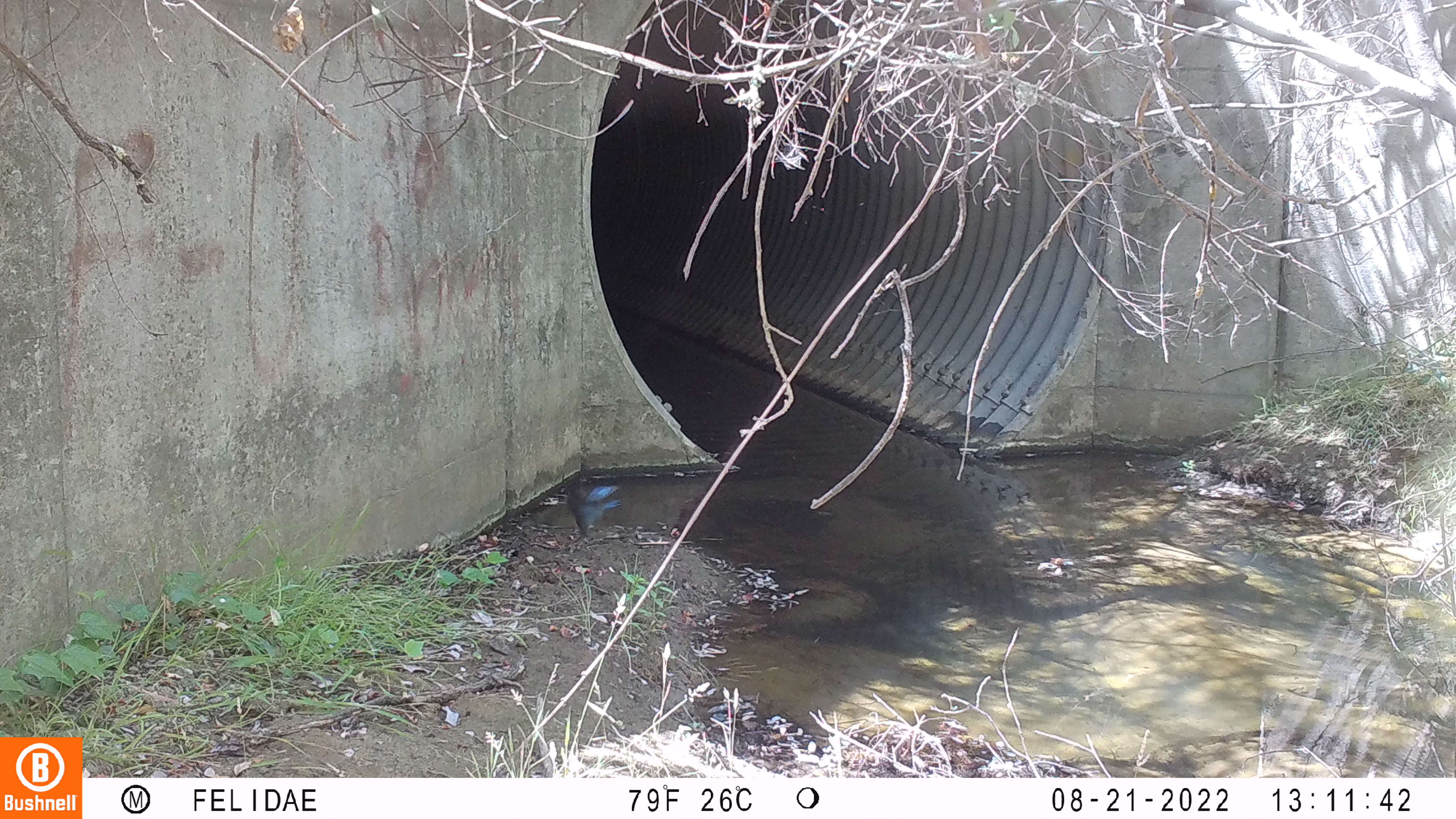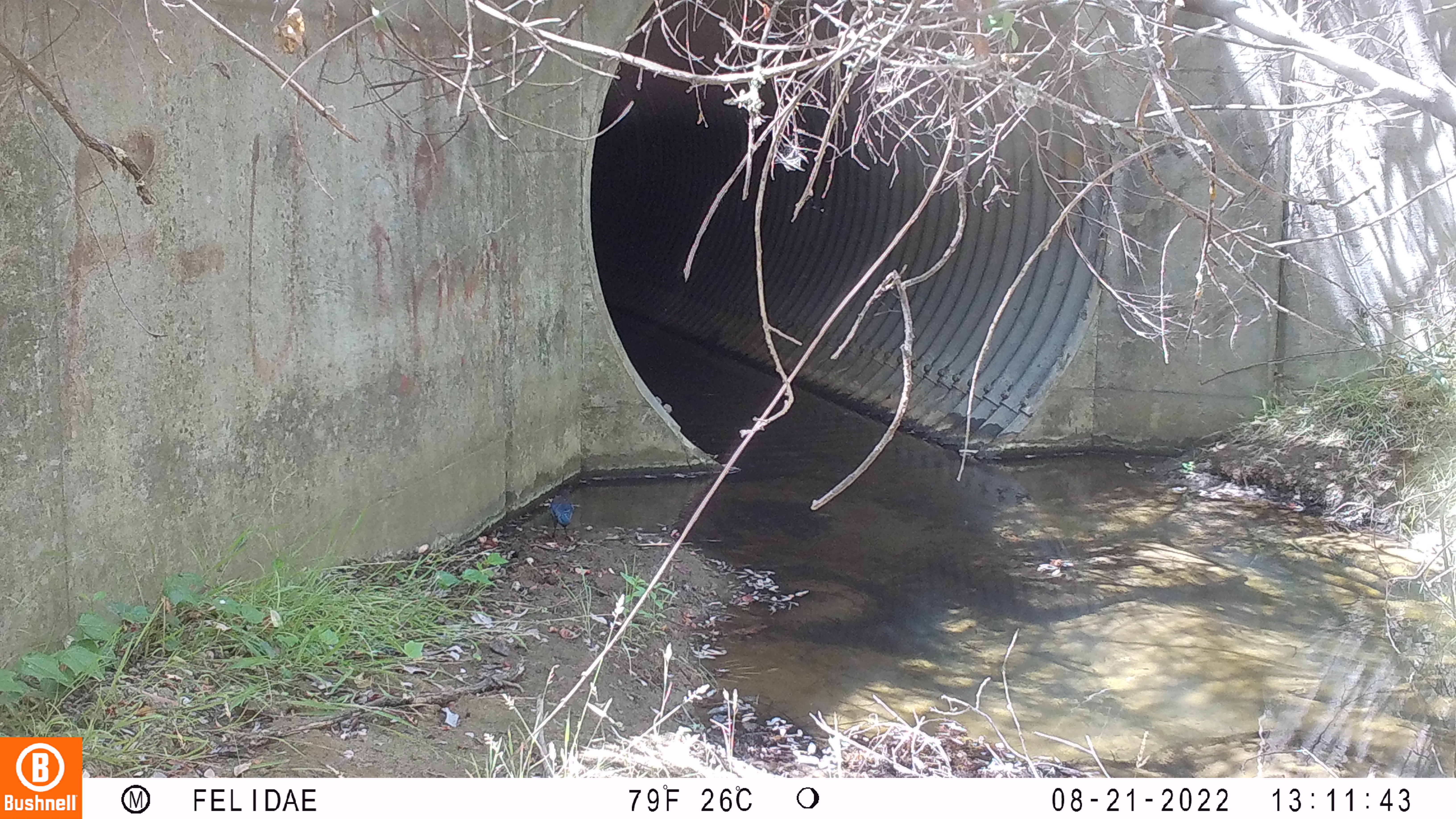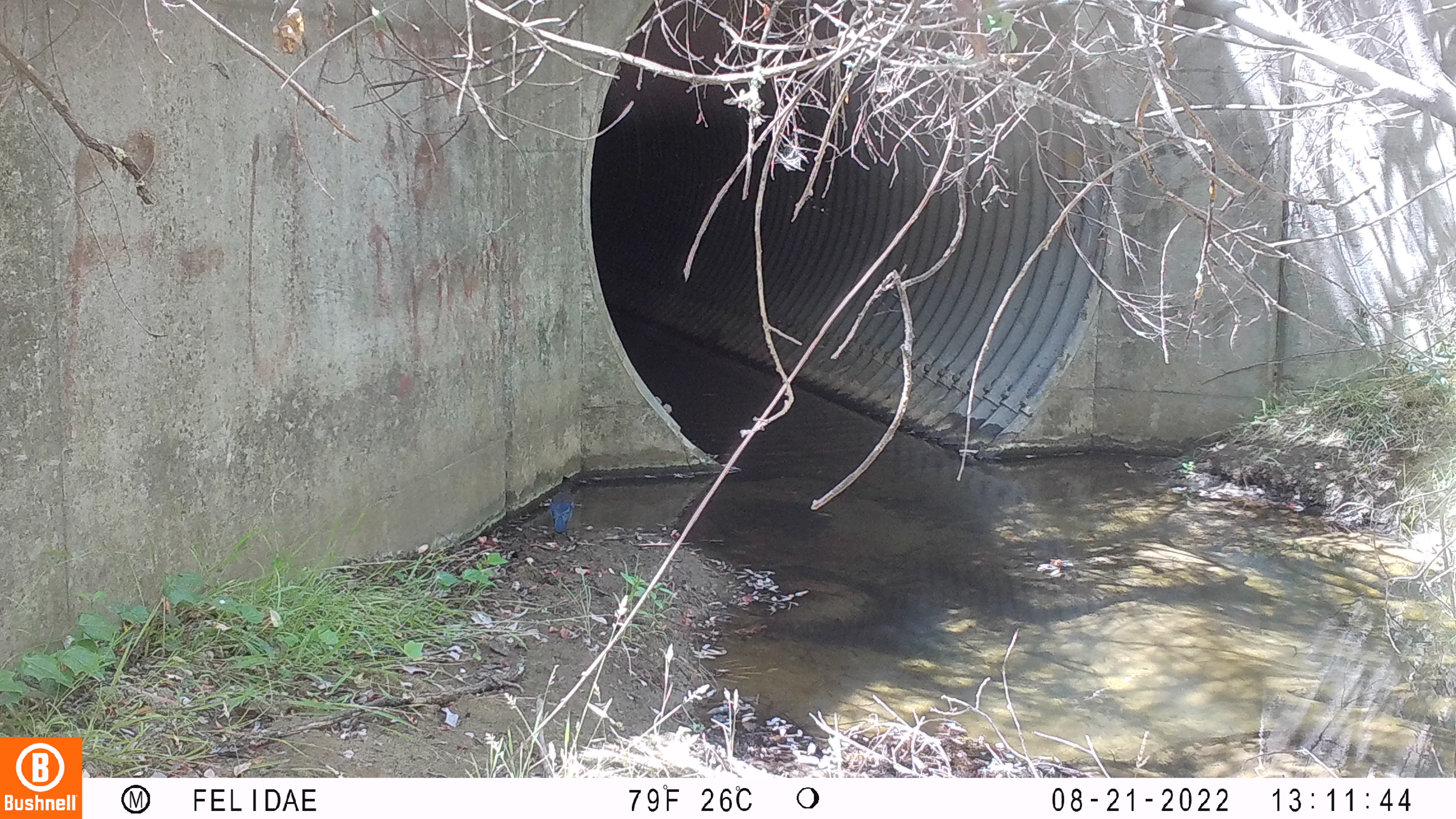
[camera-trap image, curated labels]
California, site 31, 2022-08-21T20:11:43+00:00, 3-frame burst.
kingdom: Animalia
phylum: Chordata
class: Aves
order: Passeriformes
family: Corvidae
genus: Cyanocitta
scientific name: Cyanocitta stelleri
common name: steller's jay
Steller's jay (Cyanocitta stelleri).